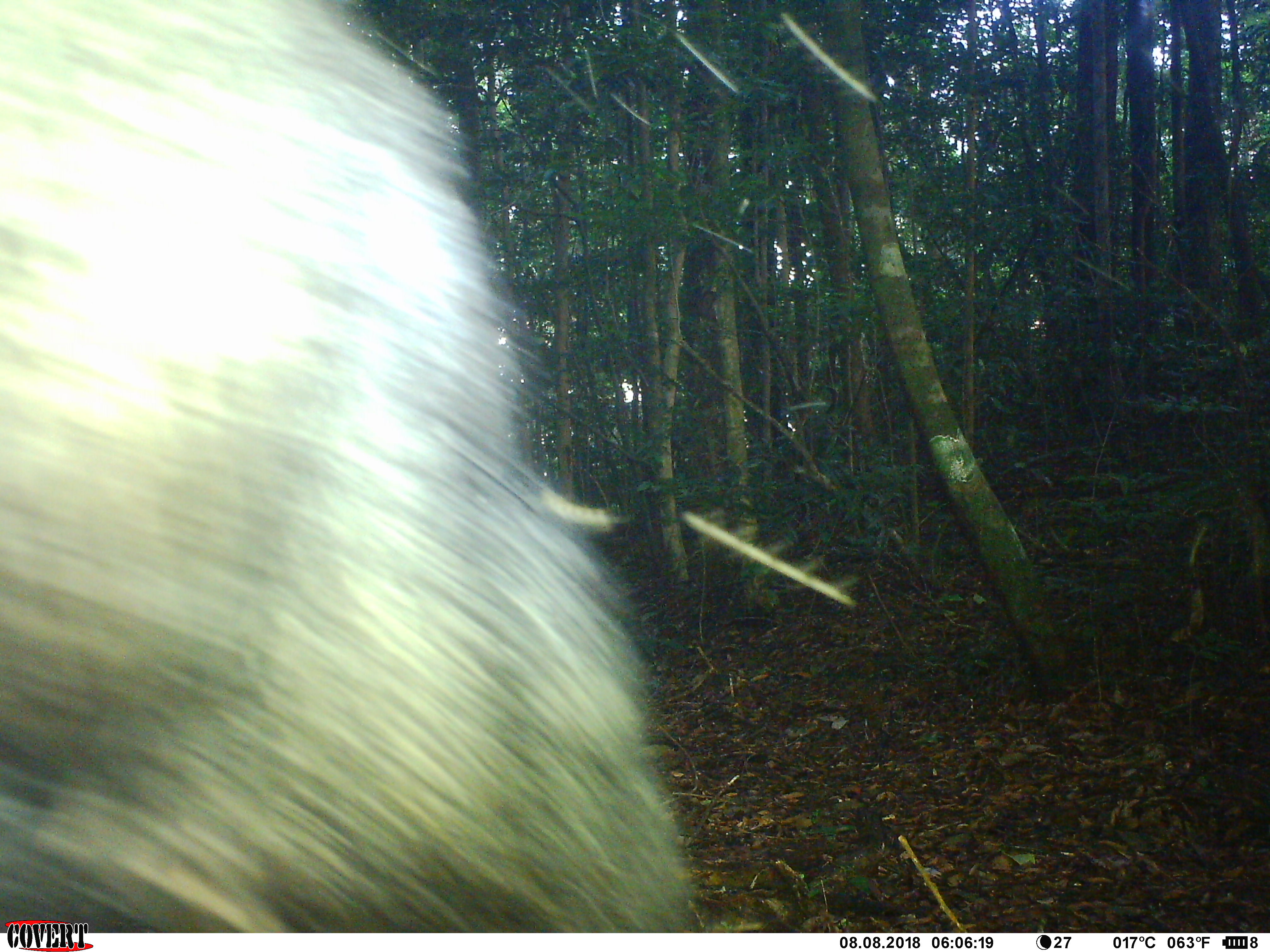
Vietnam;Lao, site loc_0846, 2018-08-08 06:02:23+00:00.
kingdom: Animalia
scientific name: Animalia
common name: animal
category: unidentified animal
Unidentified animal (animal) (Animalia). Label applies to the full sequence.